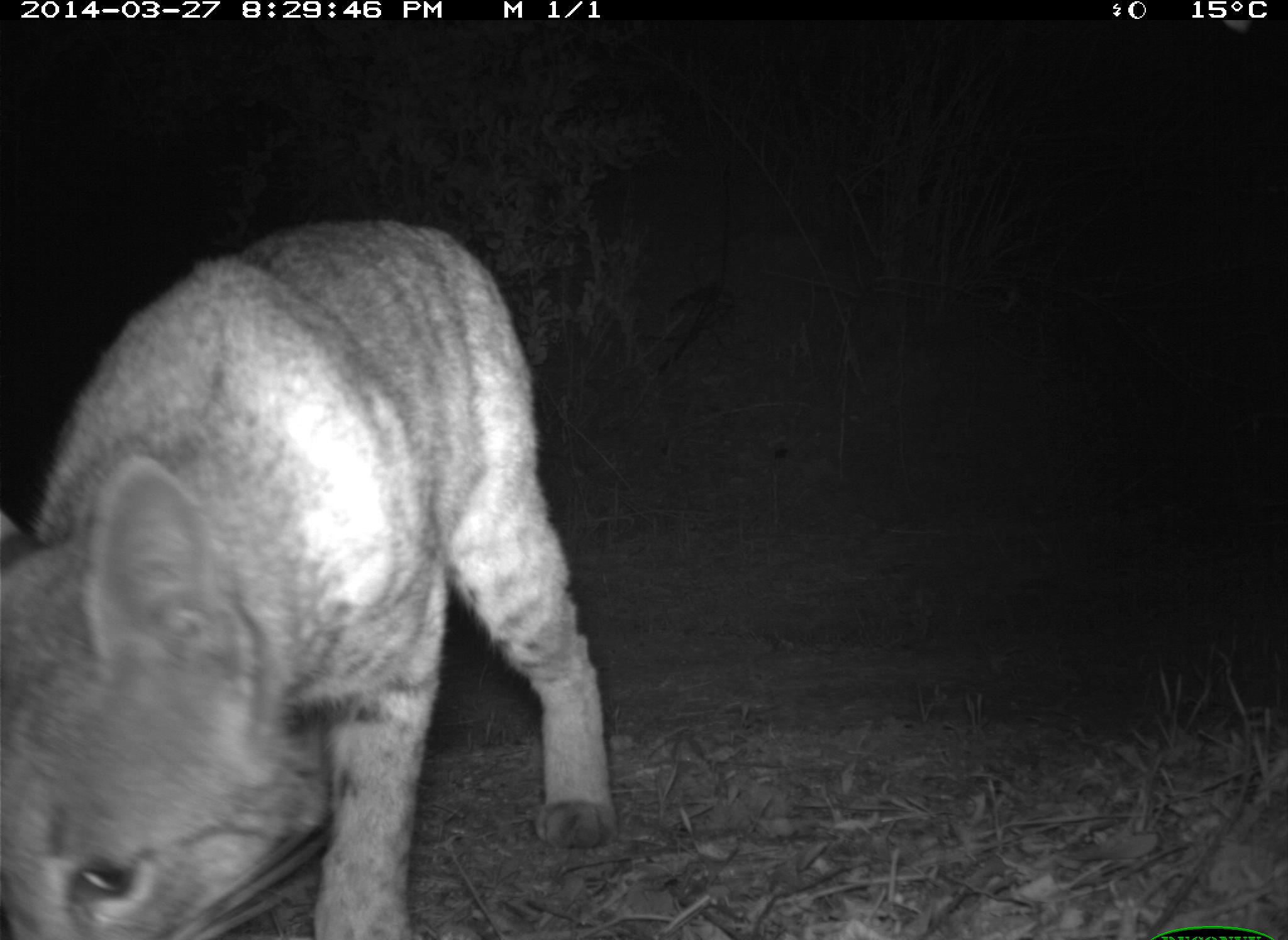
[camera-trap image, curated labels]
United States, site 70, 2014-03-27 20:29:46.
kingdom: Animalia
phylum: Chordata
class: Mammalia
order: Carnivora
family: Felidae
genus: Lynx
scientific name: Lynx rufus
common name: bobcat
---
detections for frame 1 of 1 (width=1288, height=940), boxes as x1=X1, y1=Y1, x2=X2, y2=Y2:
bobcat: x1=0, y1=222, x2=611, y2=940